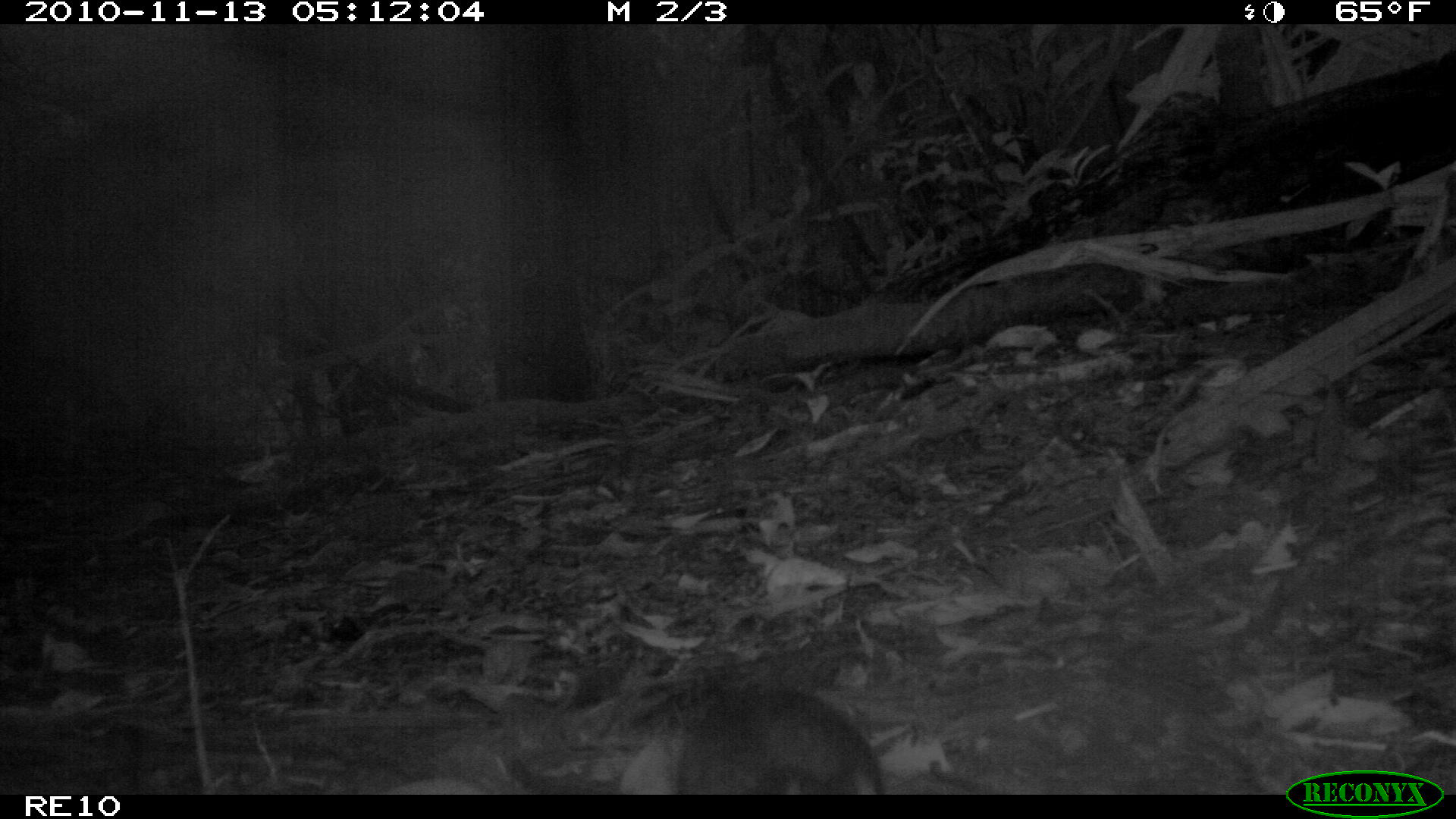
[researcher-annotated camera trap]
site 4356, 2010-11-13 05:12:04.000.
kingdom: Animalia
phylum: Chordata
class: Mammalia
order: Rodentia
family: Muridae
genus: Rattus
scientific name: Rattus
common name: rodent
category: unknown rat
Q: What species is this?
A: Unknown rat (rodent) (Rattus).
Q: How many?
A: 1.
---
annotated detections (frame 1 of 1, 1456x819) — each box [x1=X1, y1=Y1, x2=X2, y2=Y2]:
unknown rat: [x1=611, y1=680, x2=875, y2=795]